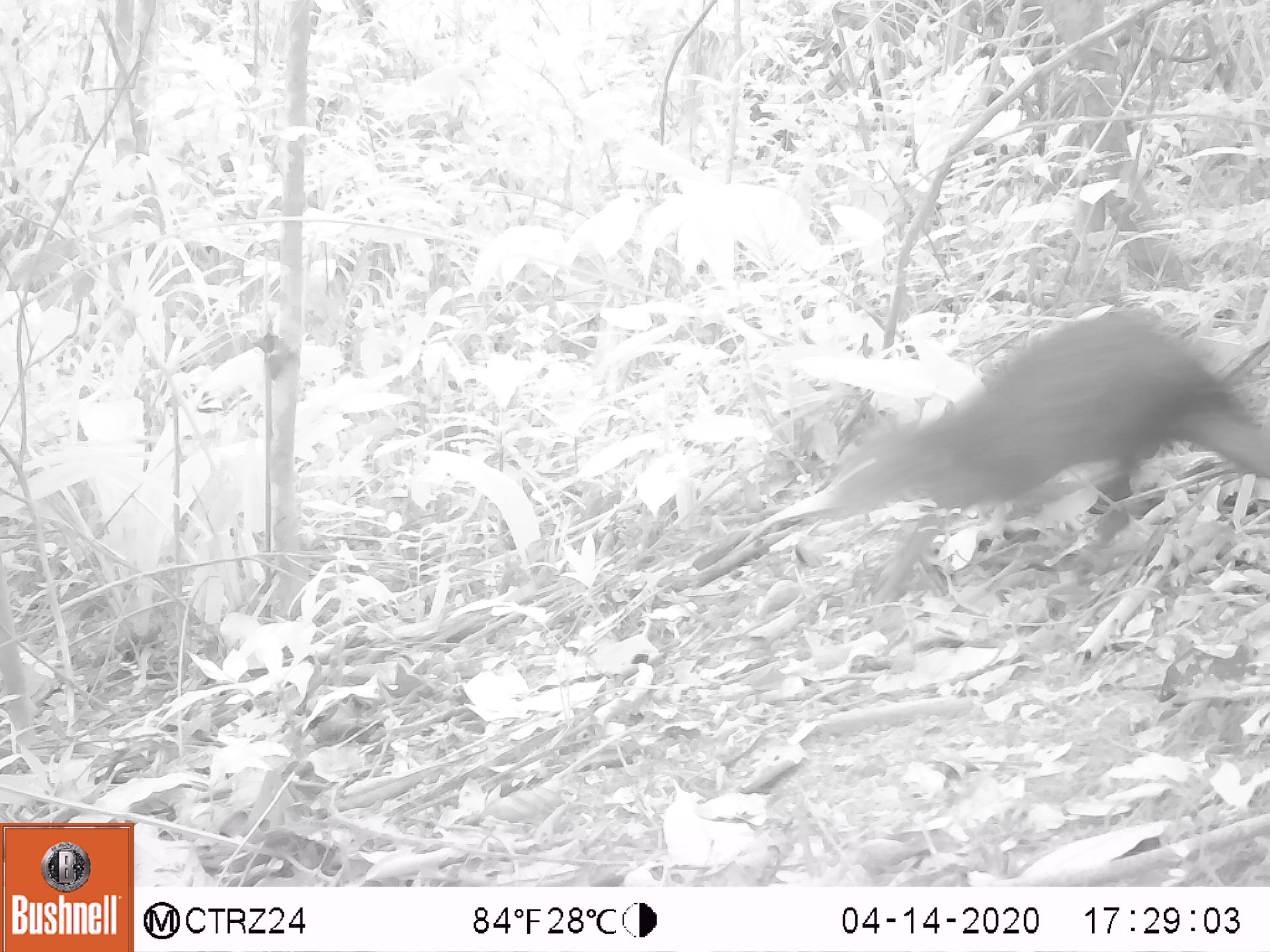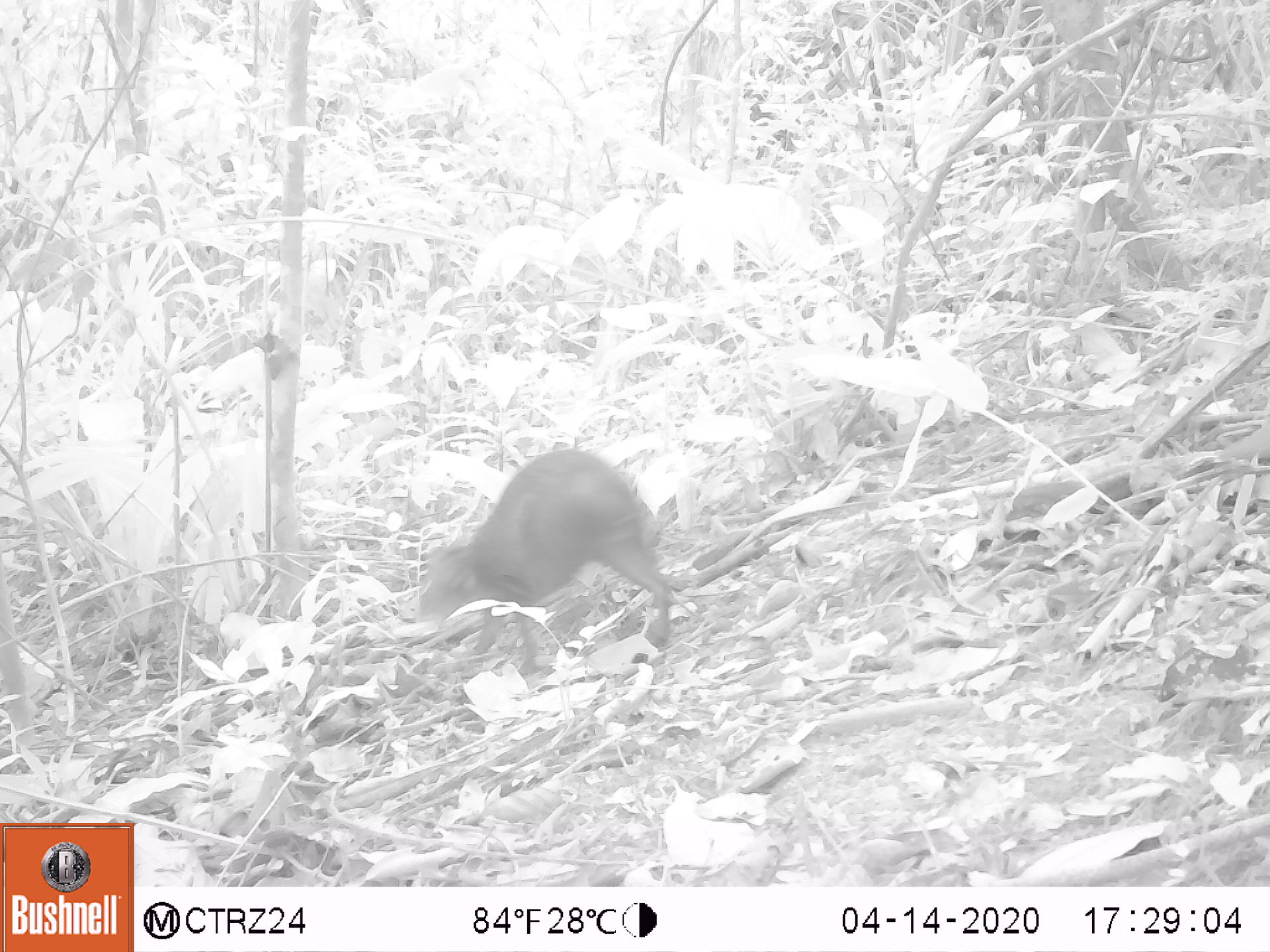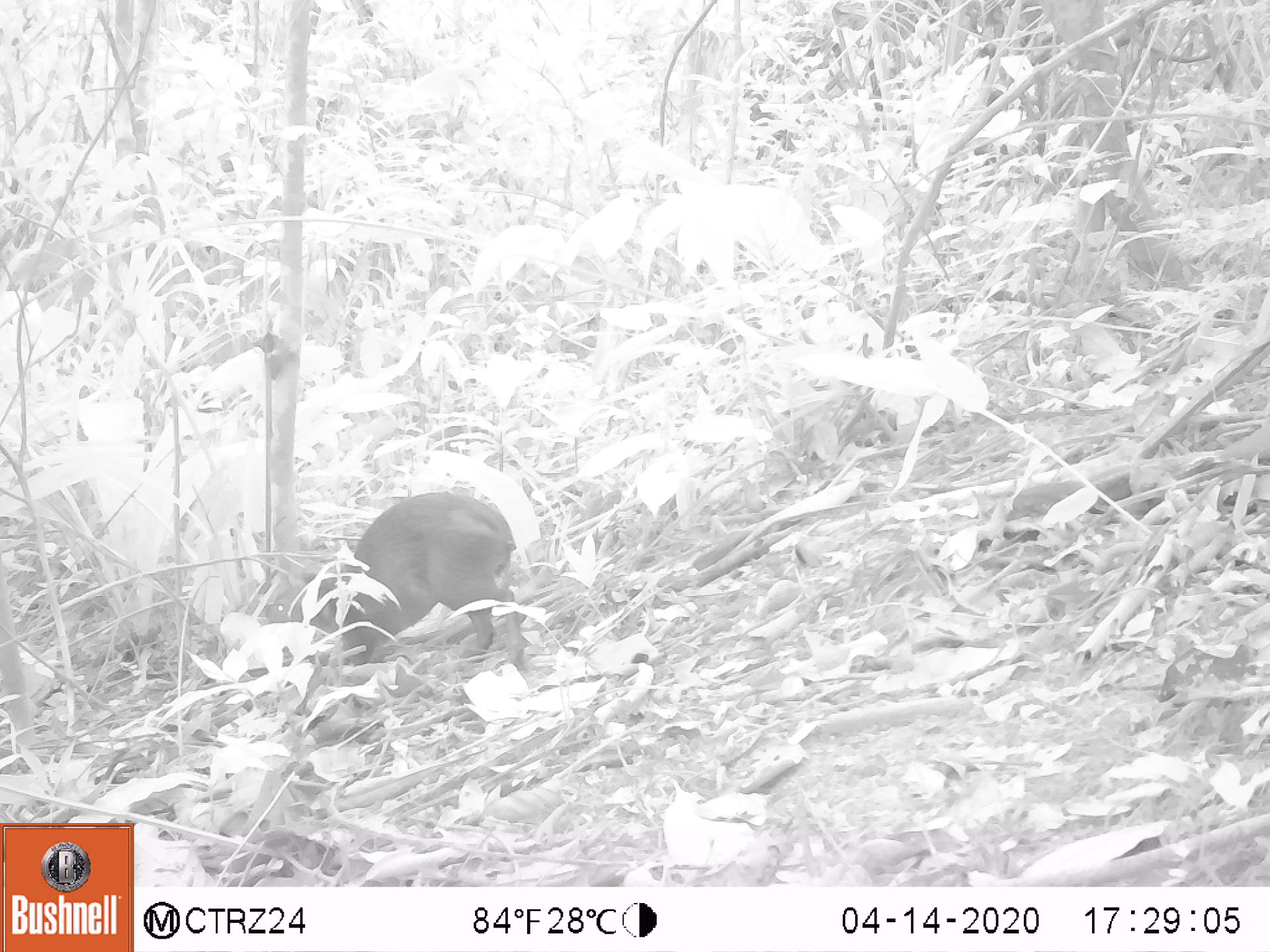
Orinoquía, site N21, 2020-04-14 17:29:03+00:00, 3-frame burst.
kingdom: Animalia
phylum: Chordata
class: Mammalia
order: Rodentia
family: Dasyproctidae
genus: Dasyprocta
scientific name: Dasyprocta fuliginosa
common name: black agouti